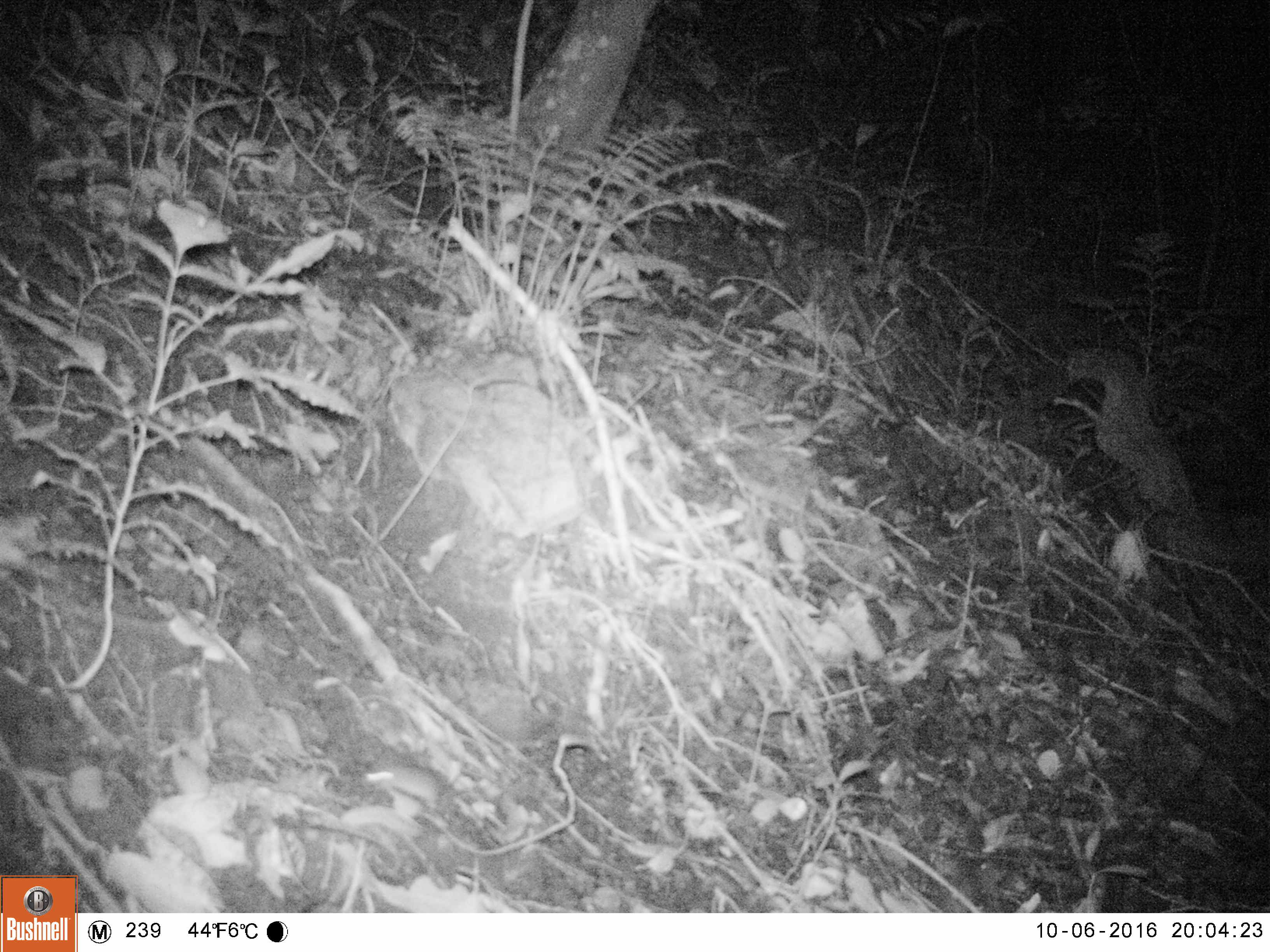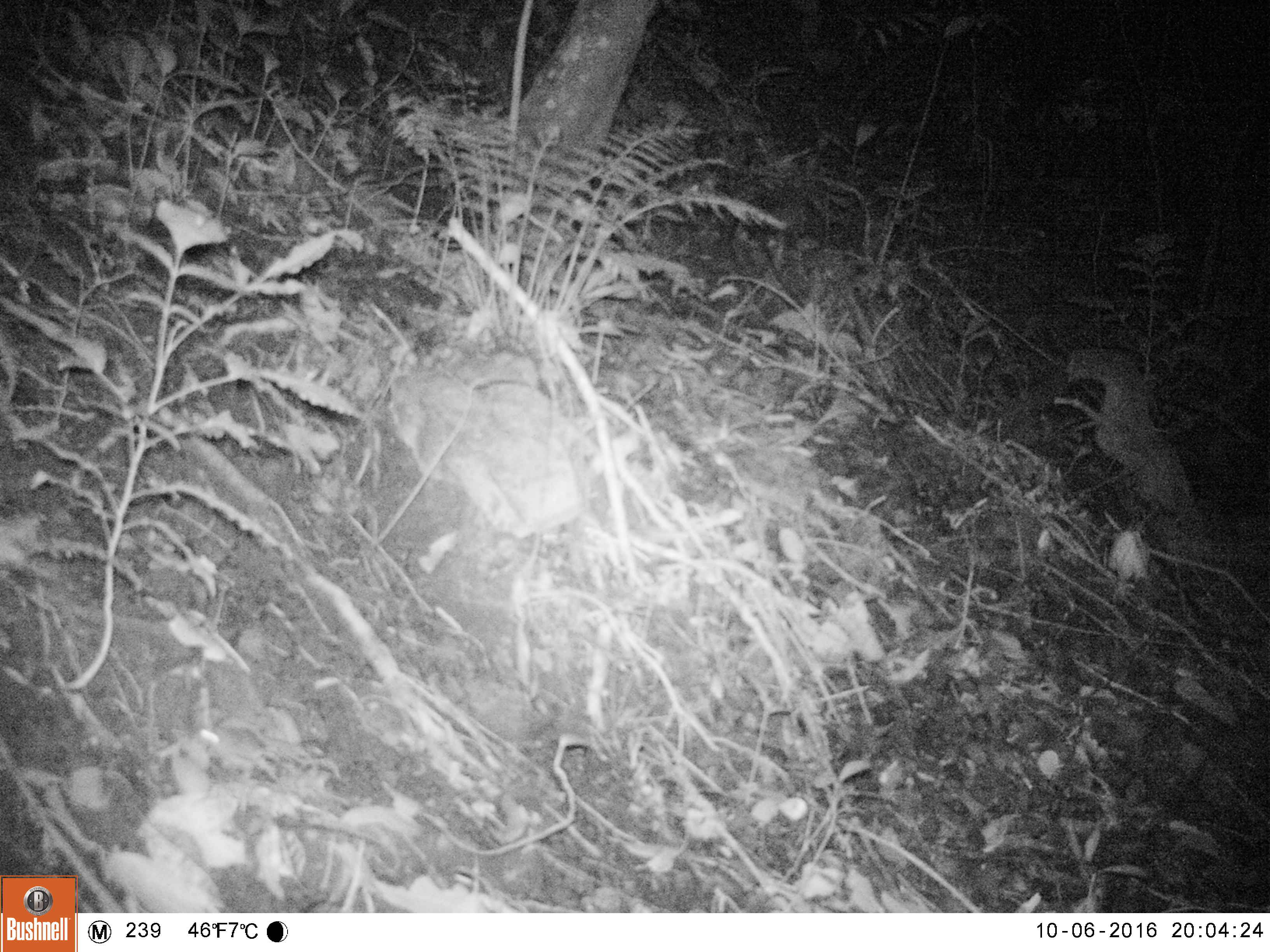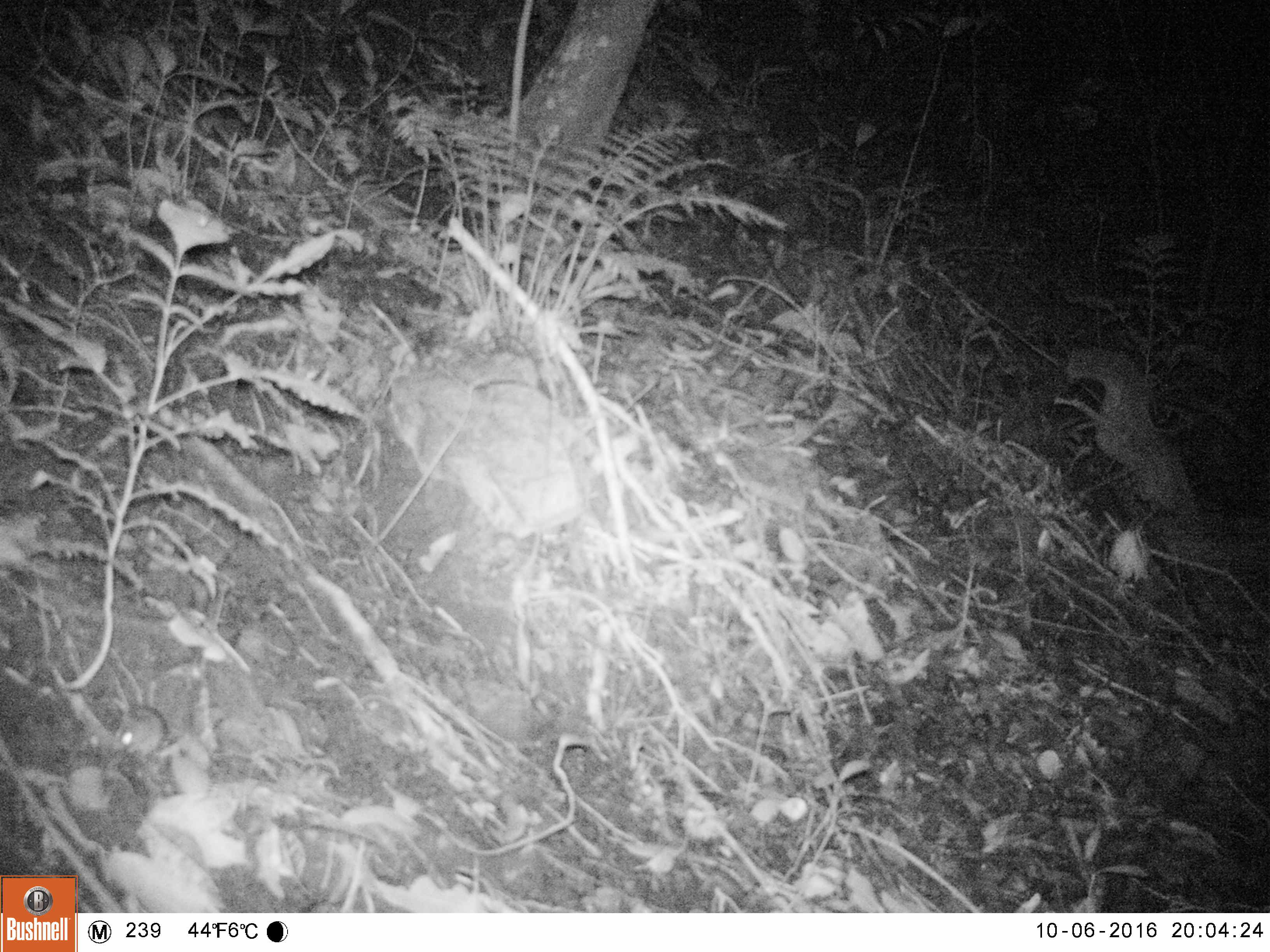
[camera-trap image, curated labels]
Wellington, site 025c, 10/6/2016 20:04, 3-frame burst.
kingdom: Animalia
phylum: Chordata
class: Mammalia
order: Rodentia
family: Muridae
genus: Mus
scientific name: Mus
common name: mouse